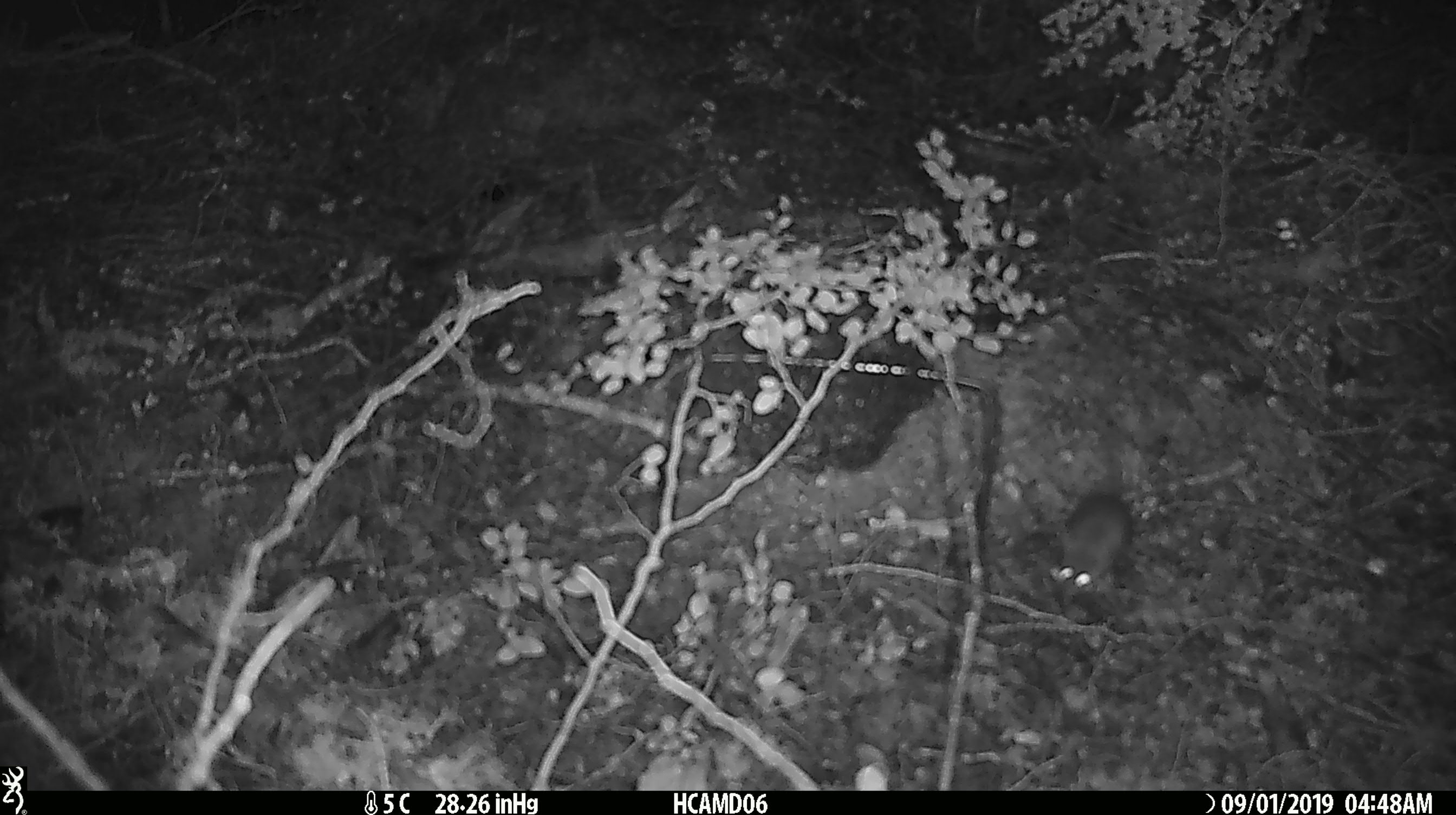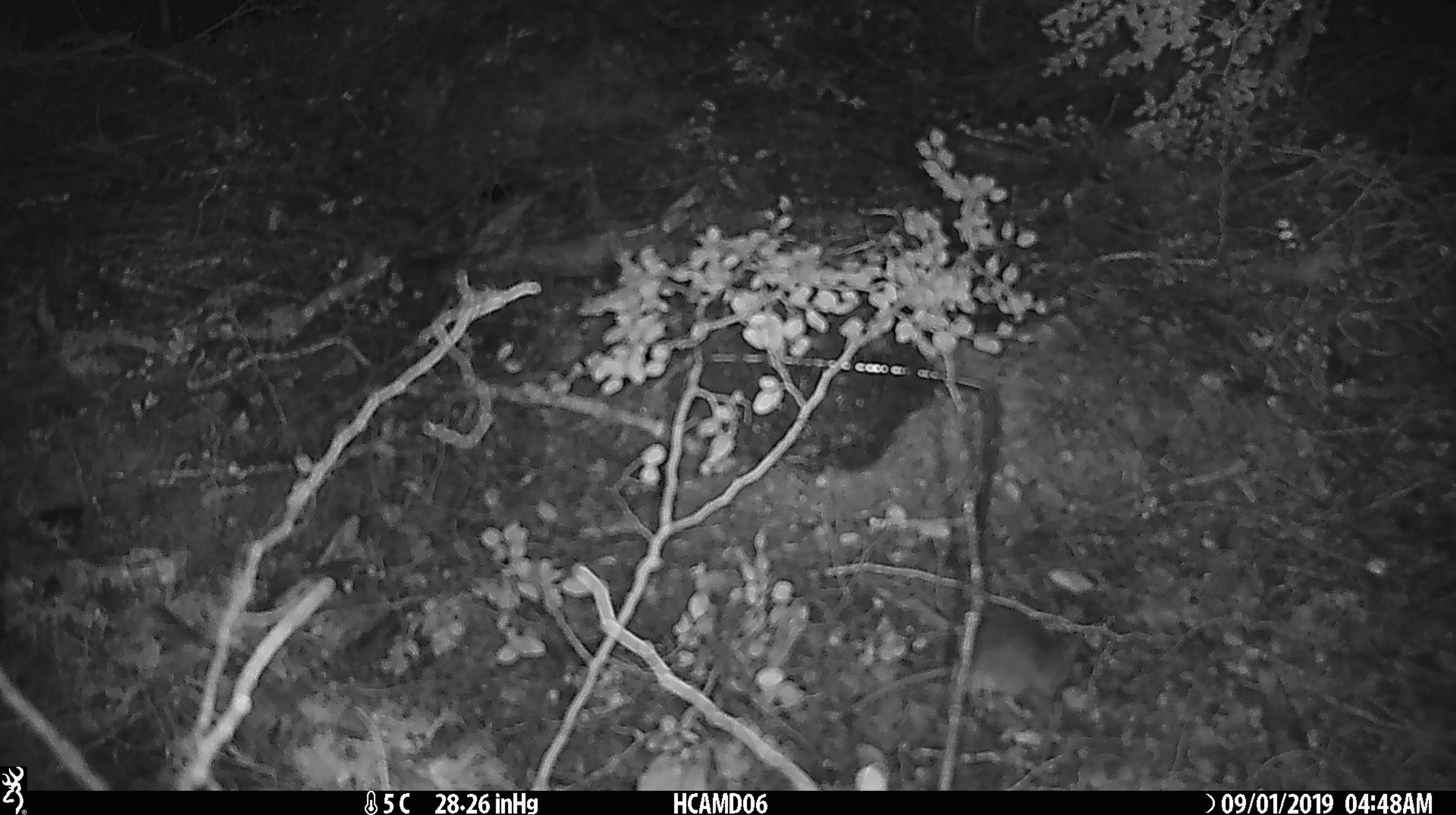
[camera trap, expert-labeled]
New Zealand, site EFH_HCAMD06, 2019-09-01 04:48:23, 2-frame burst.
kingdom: Animalia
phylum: Chordata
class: Mammalia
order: Rodentia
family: Muridae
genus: Mus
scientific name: Mus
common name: mouse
Mouse (Mus).